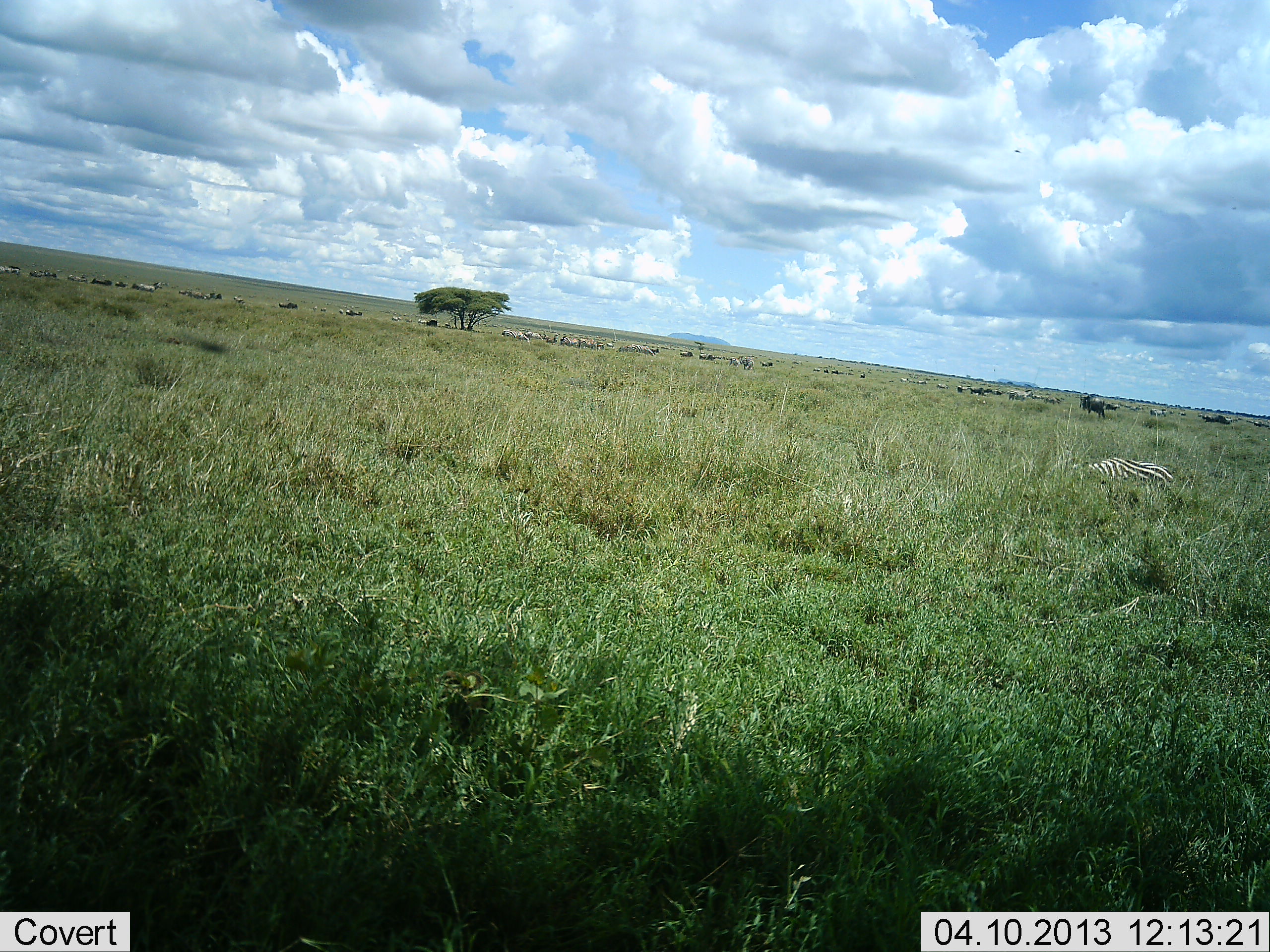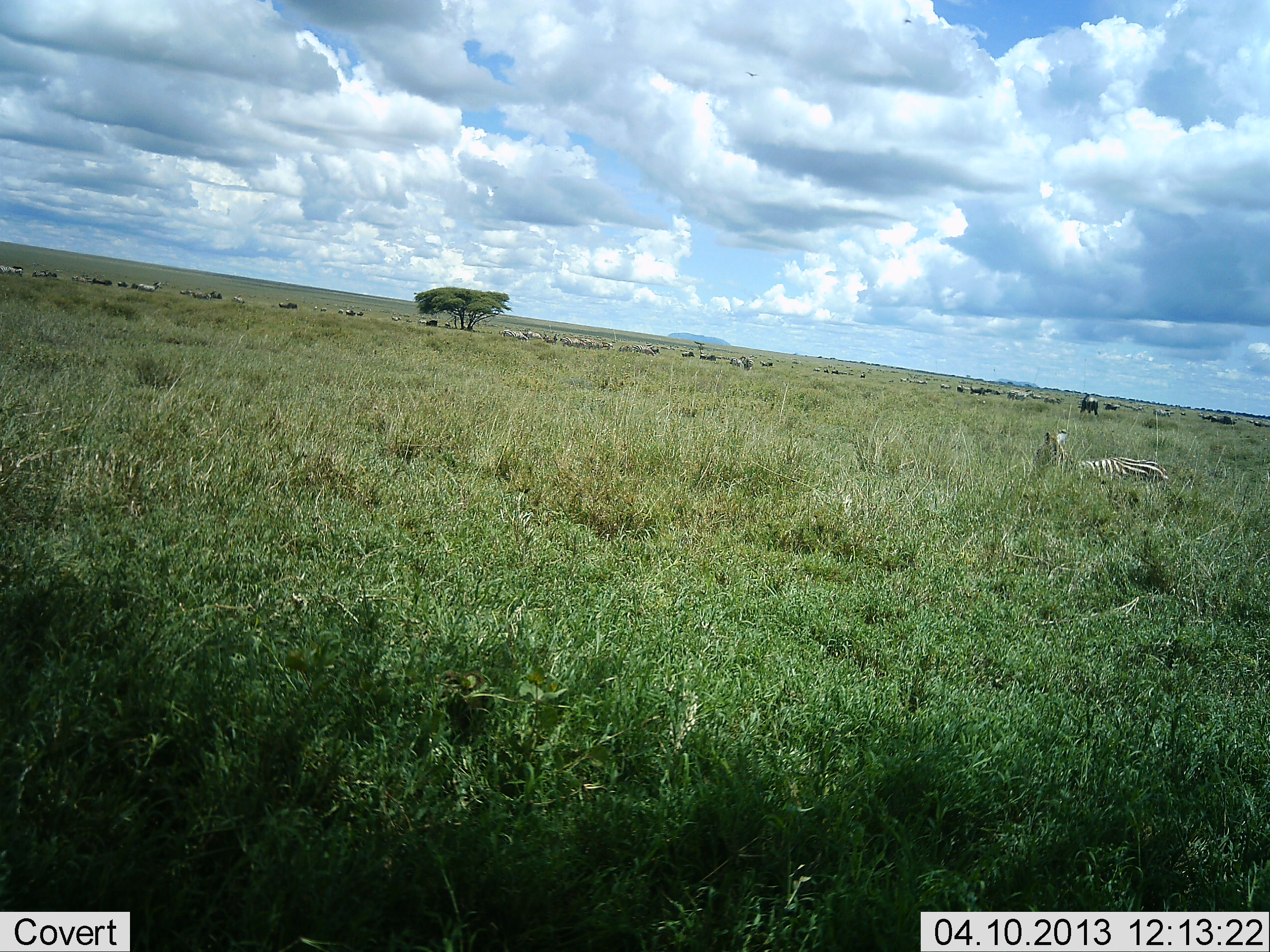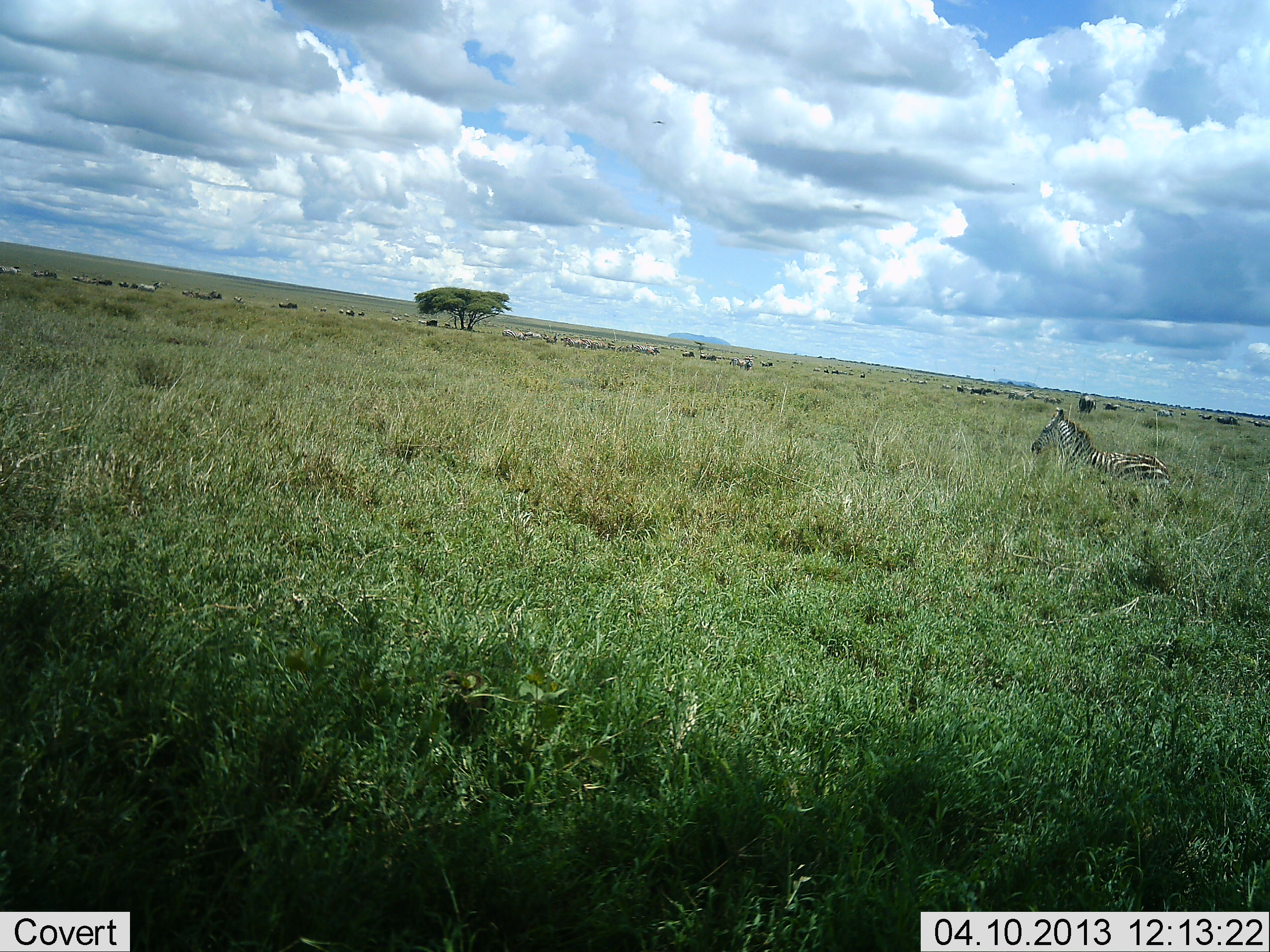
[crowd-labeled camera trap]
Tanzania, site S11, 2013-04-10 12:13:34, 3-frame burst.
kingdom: Animalia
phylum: Chordata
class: Mammalia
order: Artiodactyla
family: Bovidae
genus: Connochaetes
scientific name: Connochaetes taurinus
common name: blue wildebeest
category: wildebeest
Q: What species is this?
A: Wildebeest (blue wildebeest) (Connochaetes taurinus).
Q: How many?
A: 11-50.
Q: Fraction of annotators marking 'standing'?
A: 48%.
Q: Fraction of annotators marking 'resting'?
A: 4%.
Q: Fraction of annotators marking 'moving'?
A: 65%.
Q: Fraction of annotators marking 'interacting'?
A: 9%.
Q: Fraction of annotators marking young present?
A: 0%.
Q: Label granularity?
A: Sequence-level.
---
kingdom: Animalia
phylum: Chordata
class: Mammalia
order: Perissodactyla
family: Equidae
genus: Equus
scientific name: Equus quagga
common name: plains zebra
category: zebra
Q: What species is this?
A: Zebra (plains zebra) (Equus quagga).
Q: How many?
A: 1.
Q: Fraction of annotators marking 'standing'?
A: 20%.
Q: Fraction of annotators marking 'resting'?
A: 76%.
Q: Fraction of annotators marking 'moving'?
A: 13%.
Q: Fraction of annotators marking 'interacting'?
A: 0%.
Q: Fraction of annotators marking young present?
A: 2%.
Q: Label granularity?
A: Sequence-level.